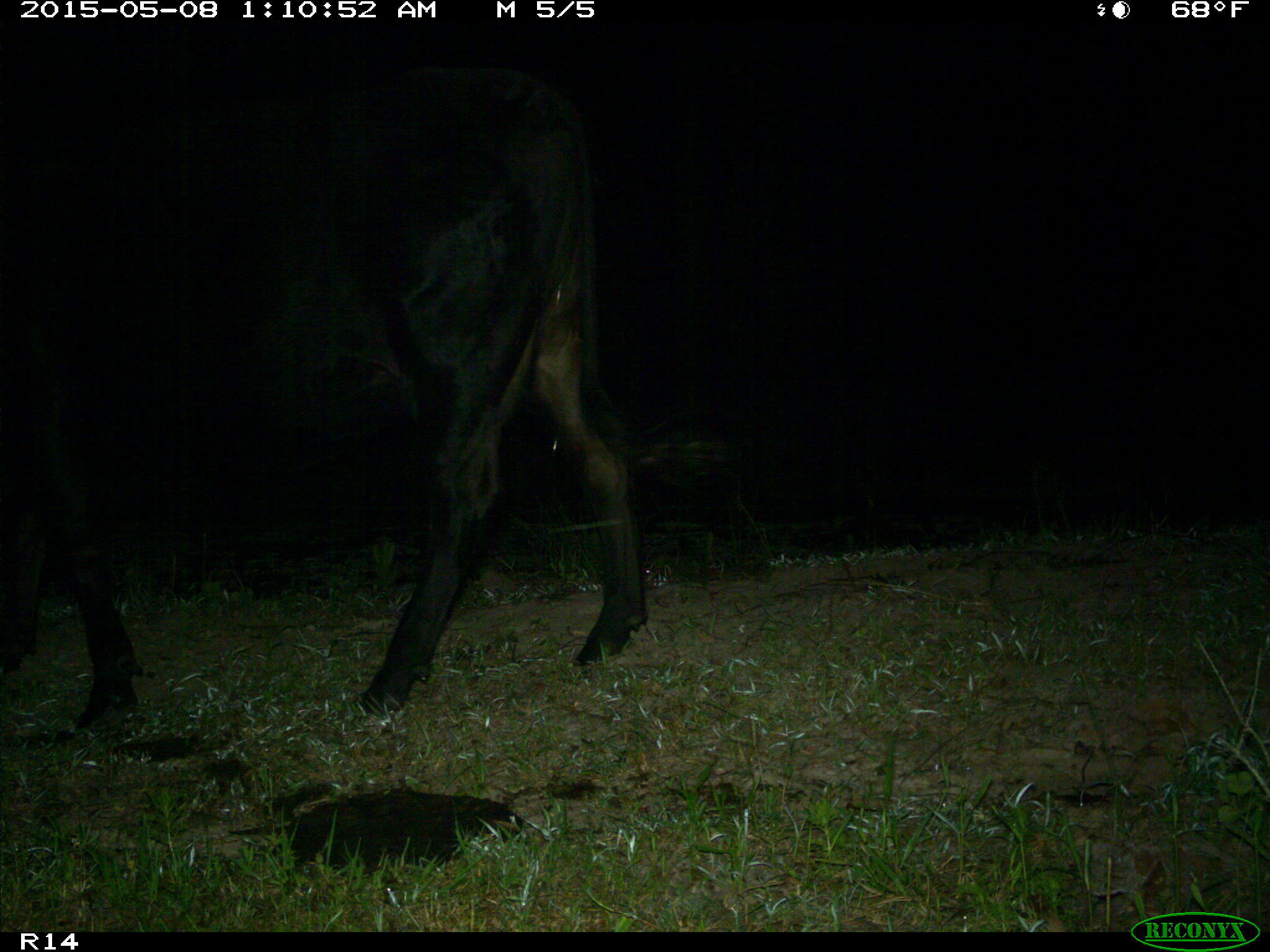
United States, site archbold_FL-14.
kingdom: Animalia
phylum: Chordata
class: Mammalia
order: Artiodactyla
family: Bovidae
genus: Bos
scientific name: Bos taurus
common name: domestic cow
Bos taurus (domestic cow).